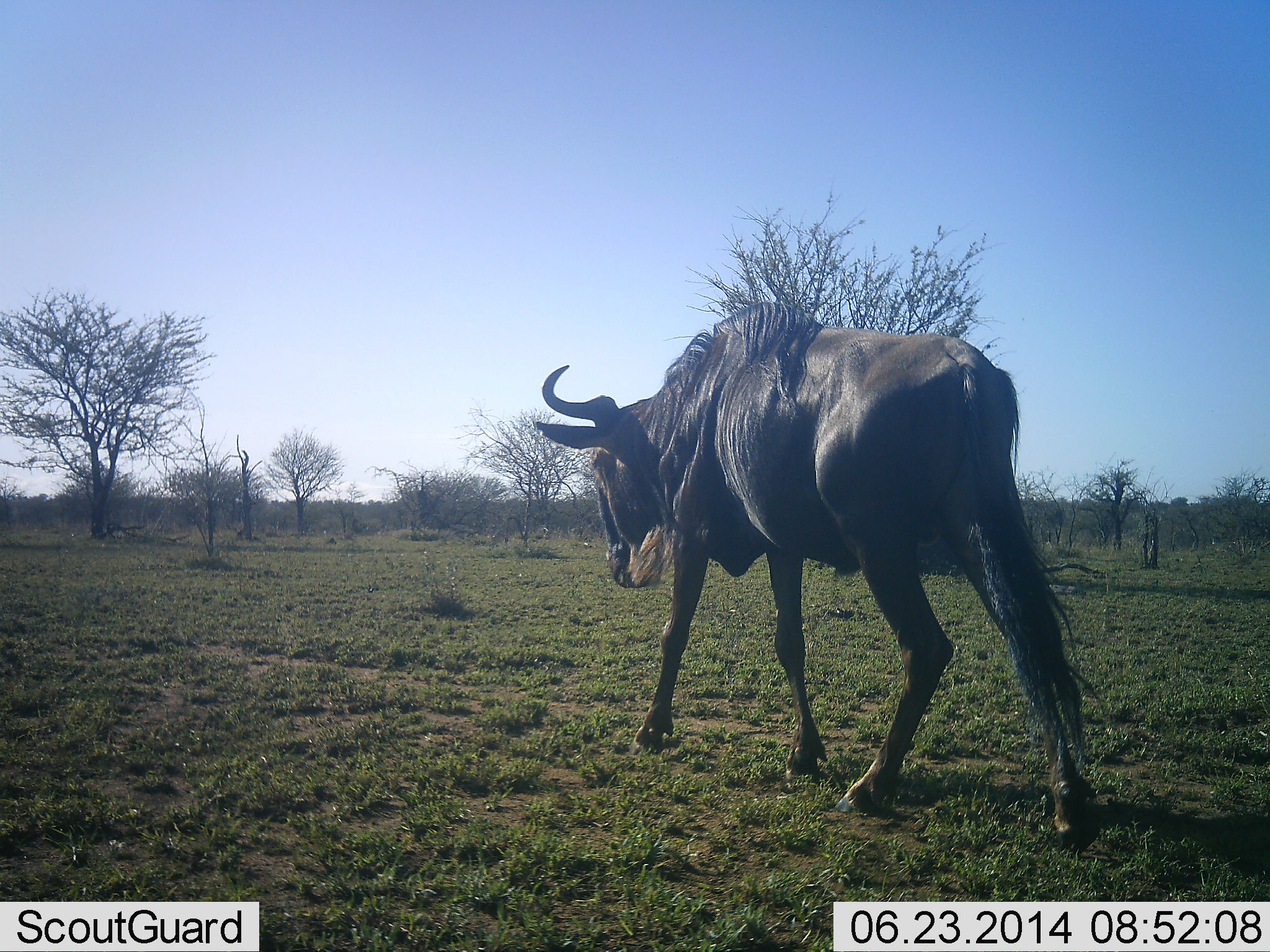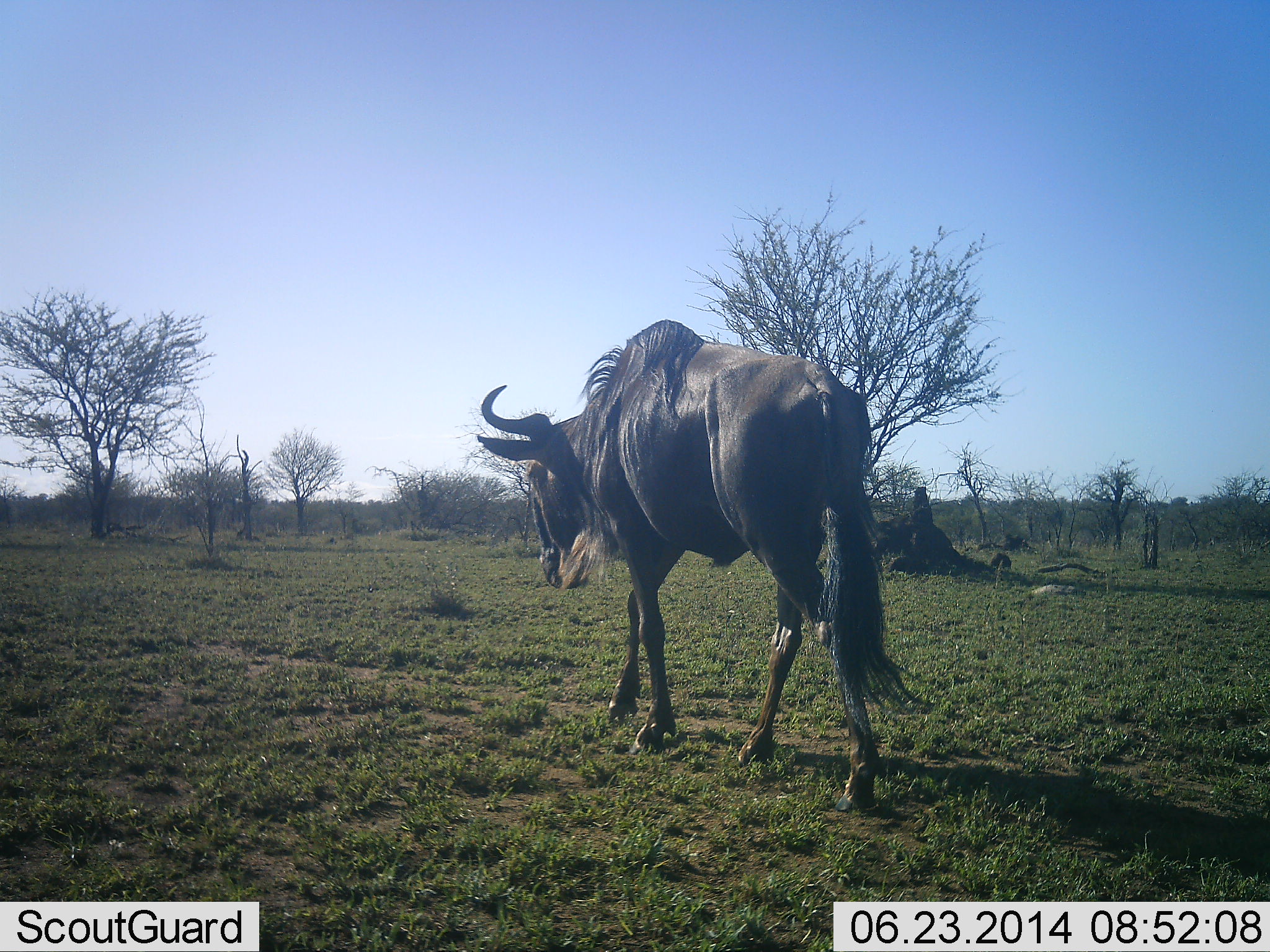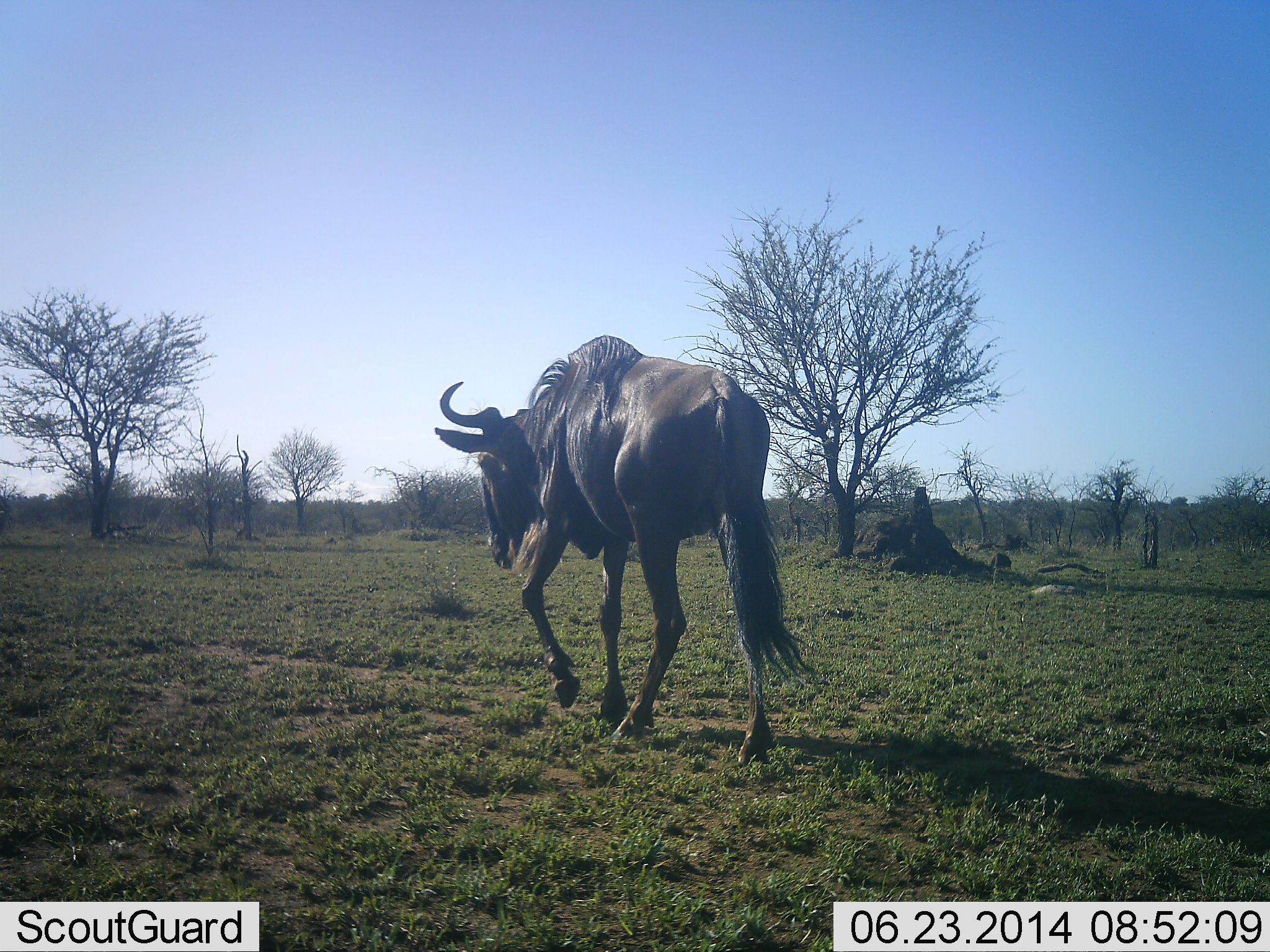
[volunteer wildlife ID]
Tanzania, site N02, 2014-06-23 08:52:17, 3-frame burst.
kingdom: Animalia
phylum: Chordata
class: Mammalia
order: Artiodactyla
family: Bovidae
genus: Connochaetes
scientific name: Connochaetes taurinus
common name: blue wildebeest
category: wildebeest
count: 1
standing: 0%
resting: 0%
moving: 100%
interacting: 0%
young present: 0%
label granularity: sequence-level